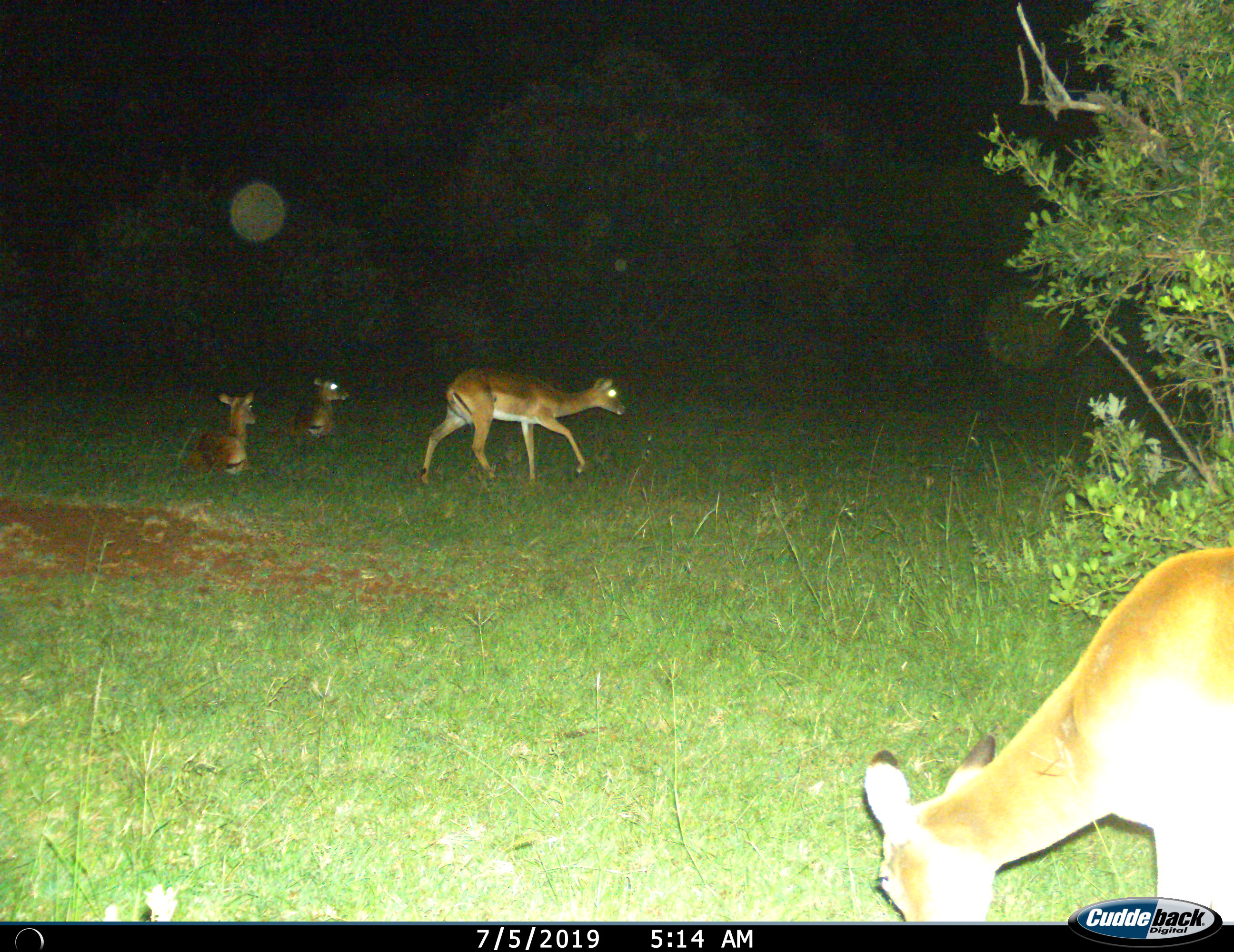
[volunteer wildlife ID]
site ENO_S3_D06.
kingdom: Animalia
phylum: Chordata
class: Mammalia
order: Artiodactyla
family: Bovidae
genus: Aepyceros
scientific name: Aepyceros melampus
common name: impala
Impala (Aepyceros melampus), count 4. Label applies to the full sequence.